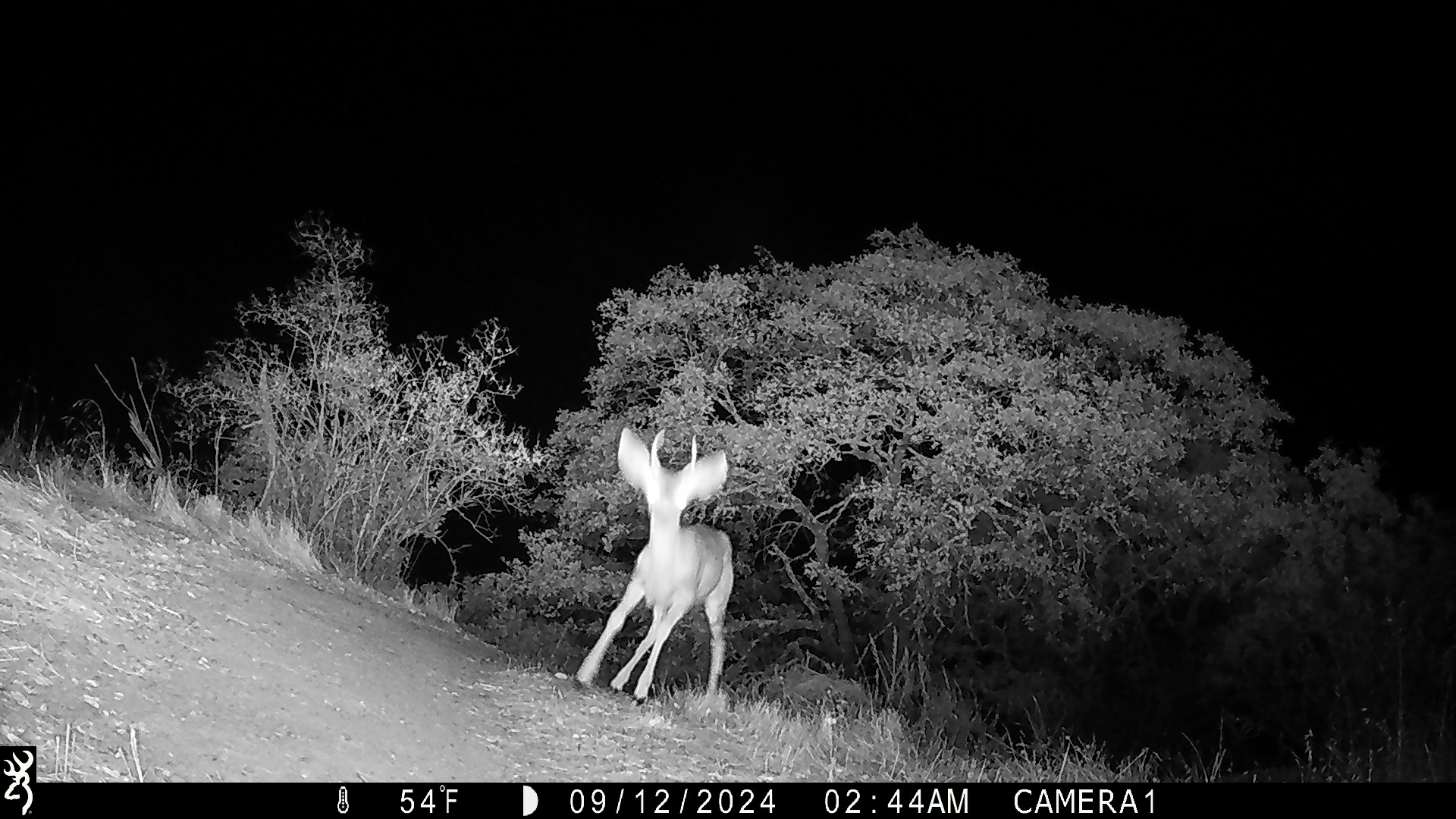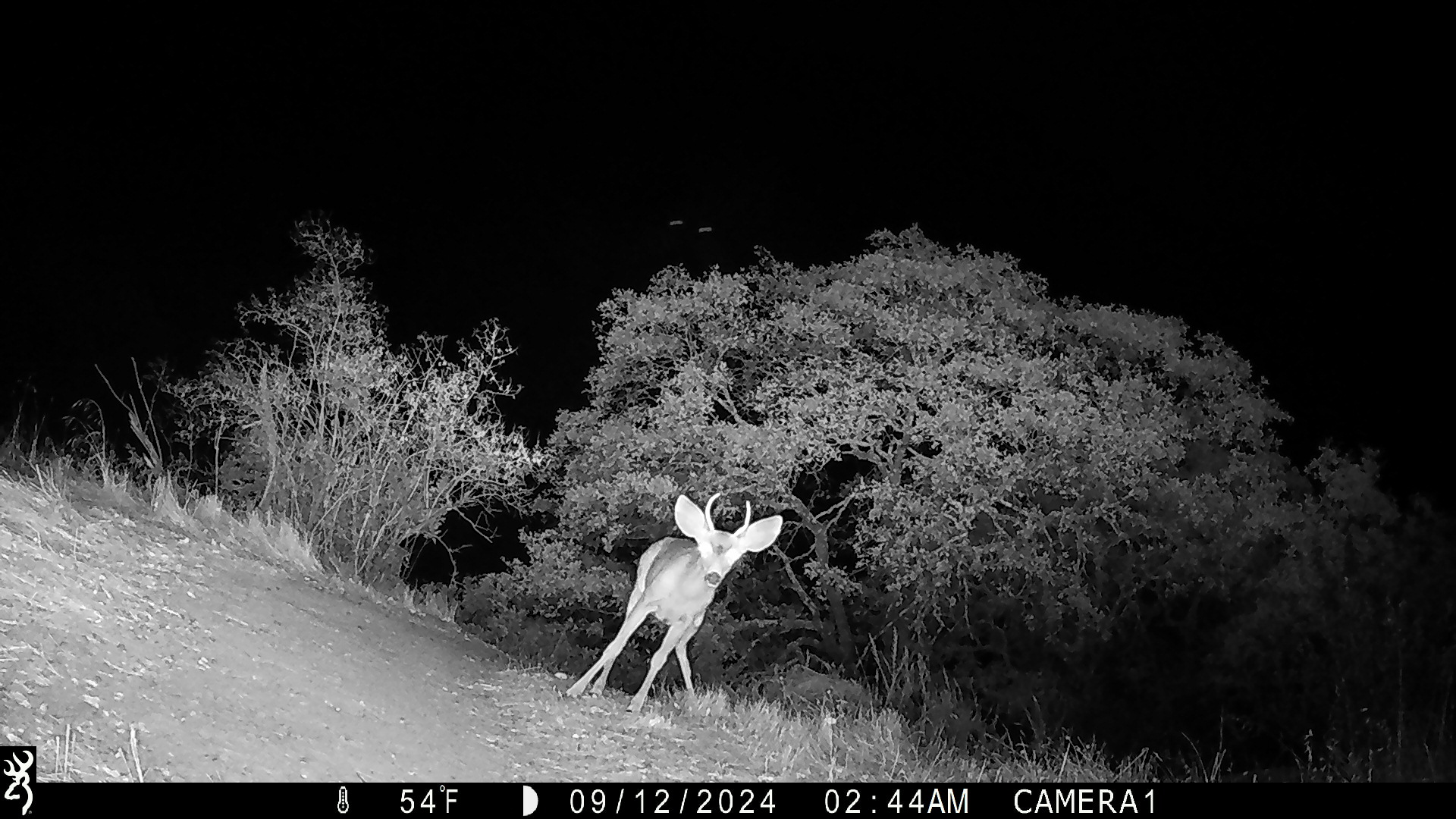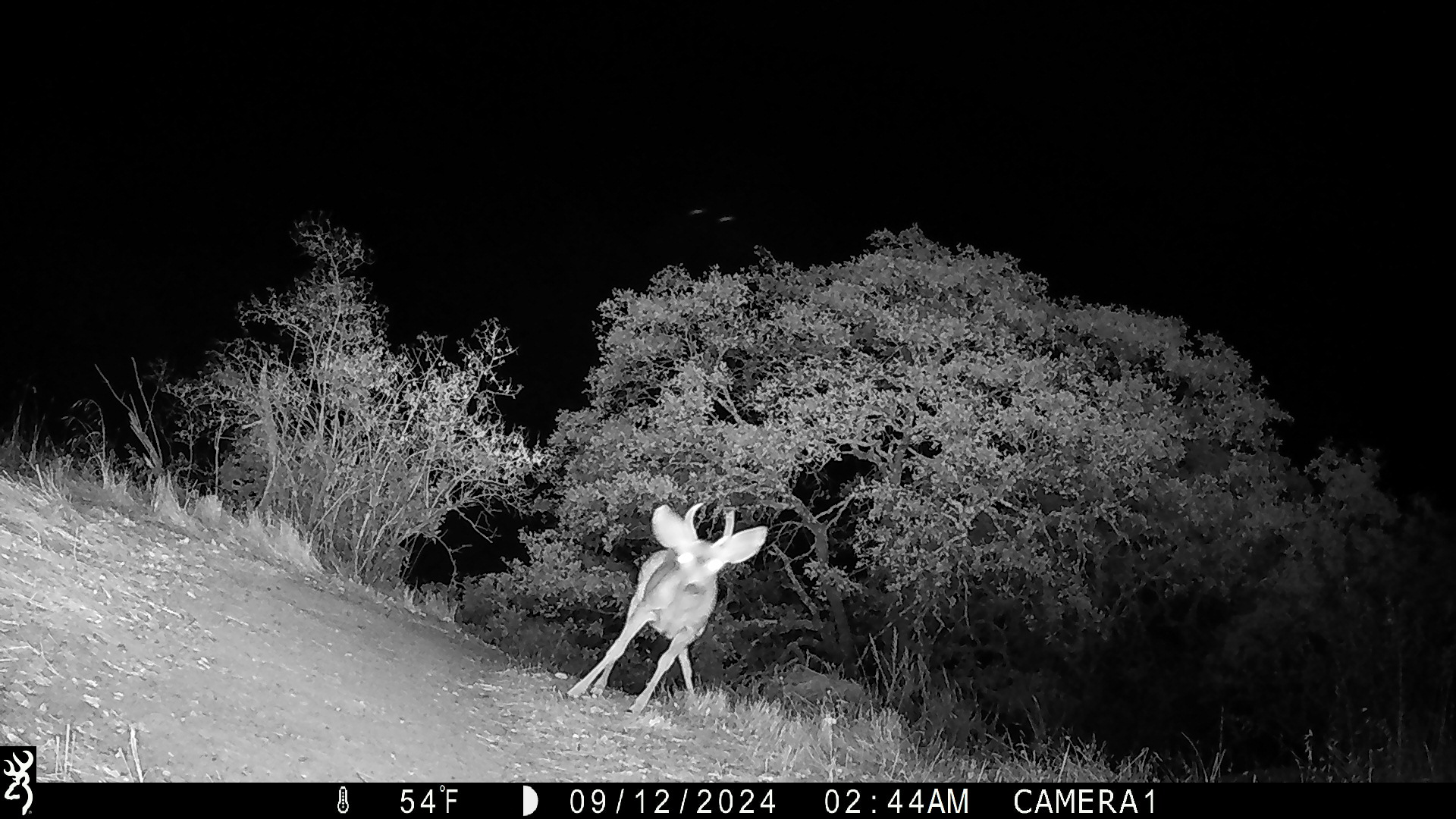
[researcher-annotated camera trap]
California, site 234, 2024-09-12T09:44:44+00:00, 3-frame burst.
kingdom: Animalia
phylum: Chordata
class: Mammalia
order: Artiodactyla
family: Cervidae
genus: Odocoileus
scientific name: Odocoileus hemionus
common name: mule deer